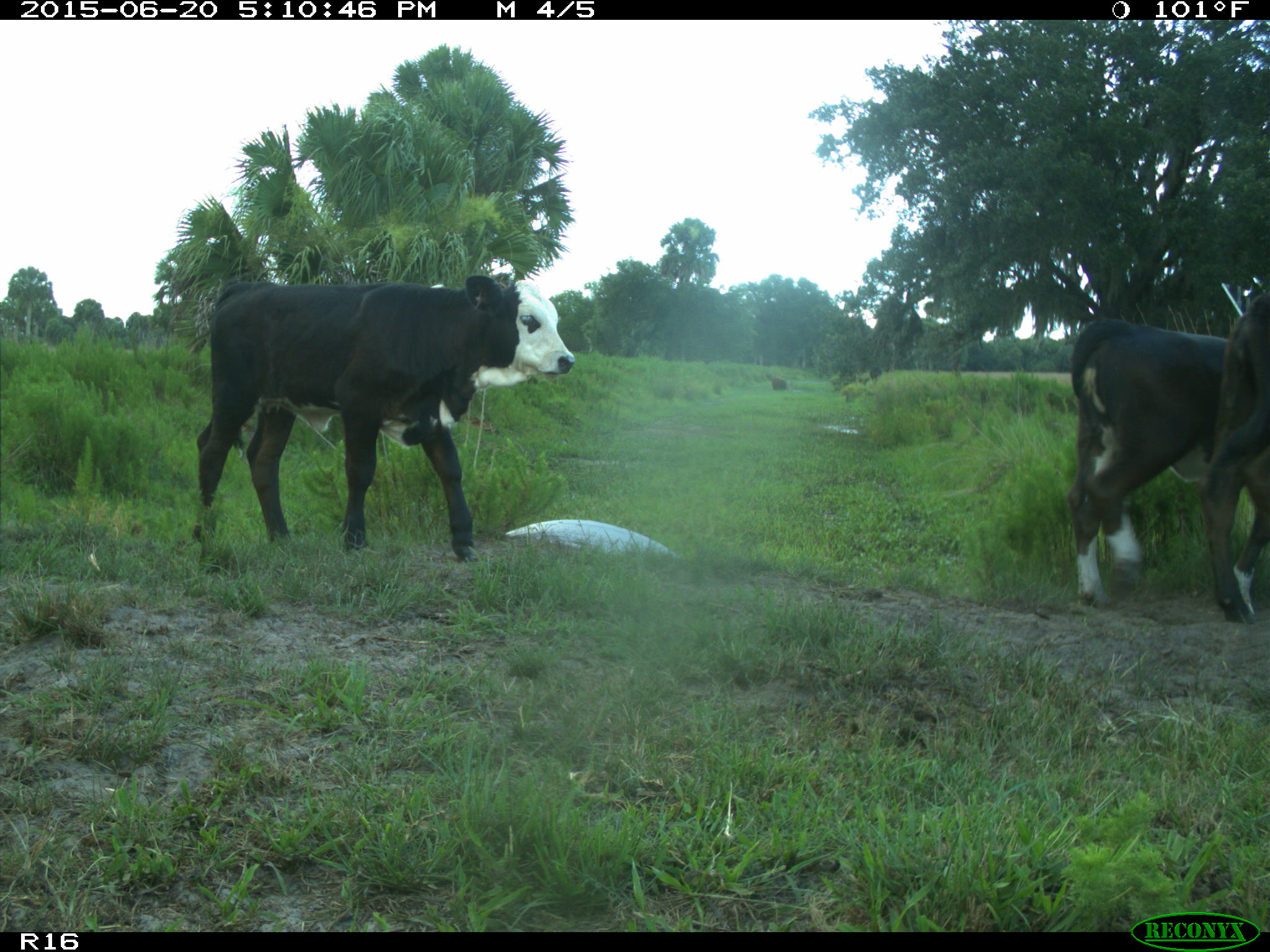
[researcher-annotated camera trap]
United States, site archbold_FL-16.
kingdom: Animalia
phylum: Chordata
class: Mammalia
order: Artiodactyla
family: Bovidae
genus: Bos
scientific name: Bos taurus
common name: domestic cow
Bos taurus (domestic cow).